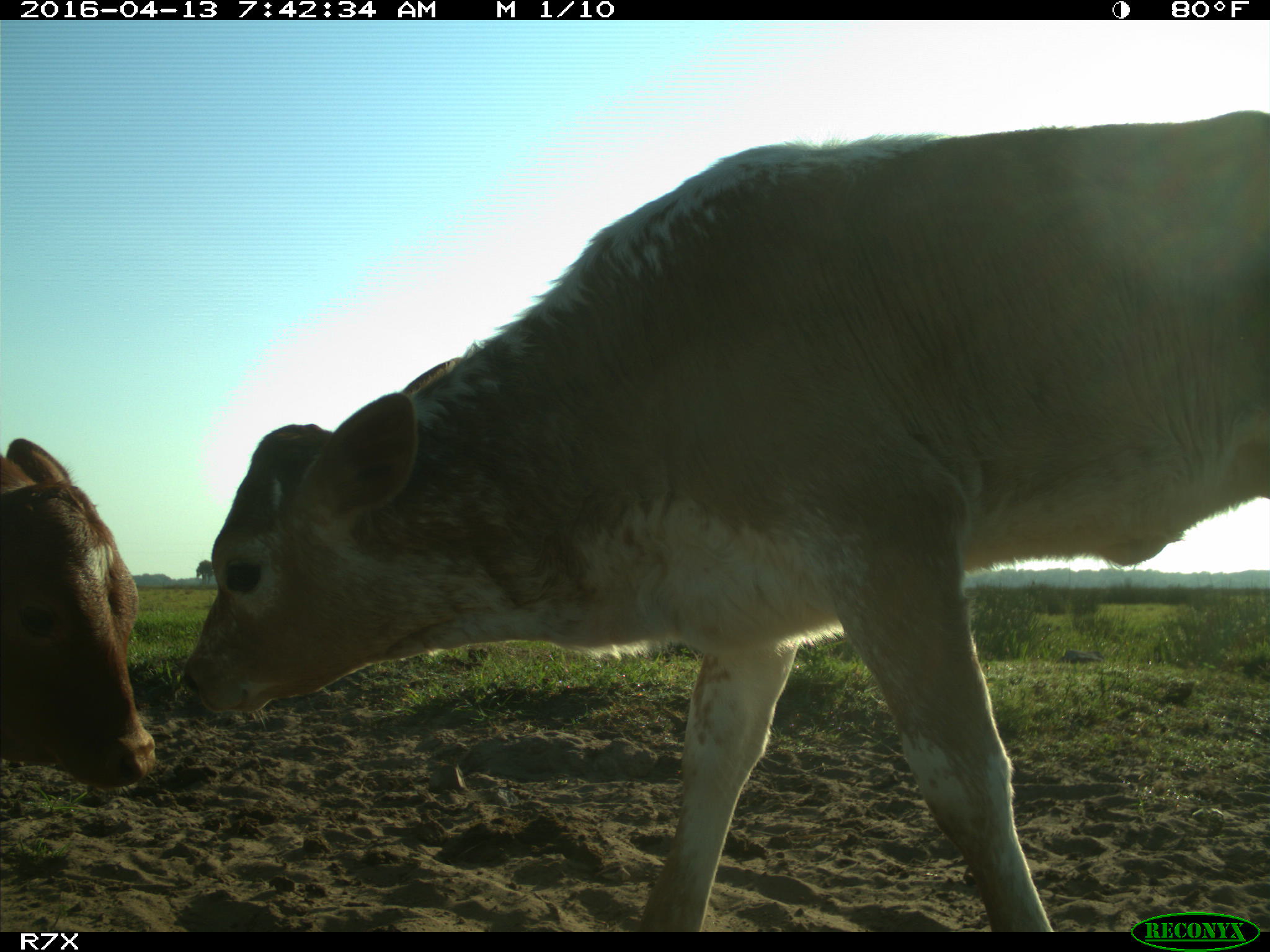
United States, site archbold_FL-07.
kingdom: Animalia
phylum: Chordata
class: Mammalia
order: Artiodactyla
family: Bovidae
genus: Bos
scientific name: Bos taurus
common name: domestic cow